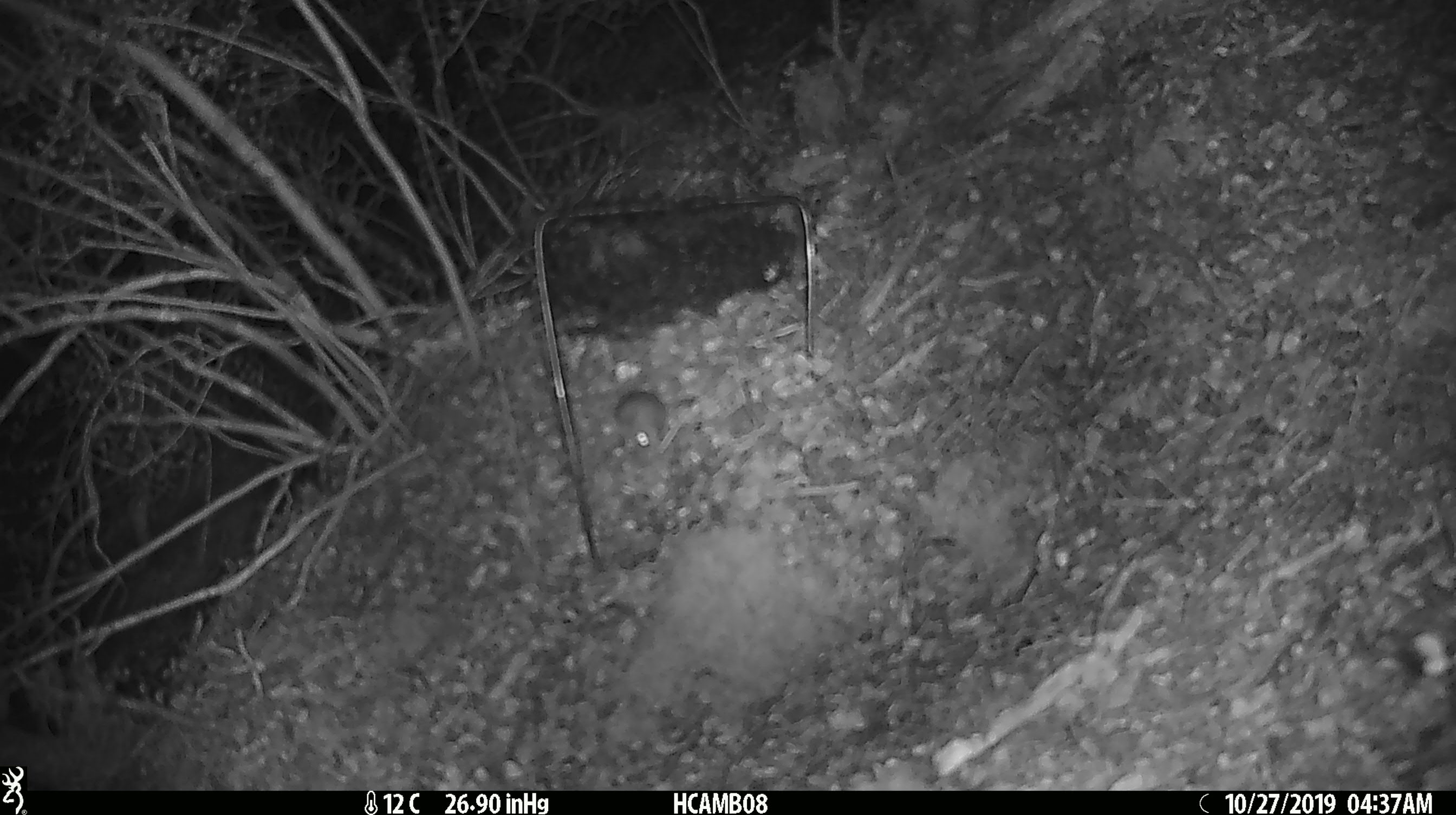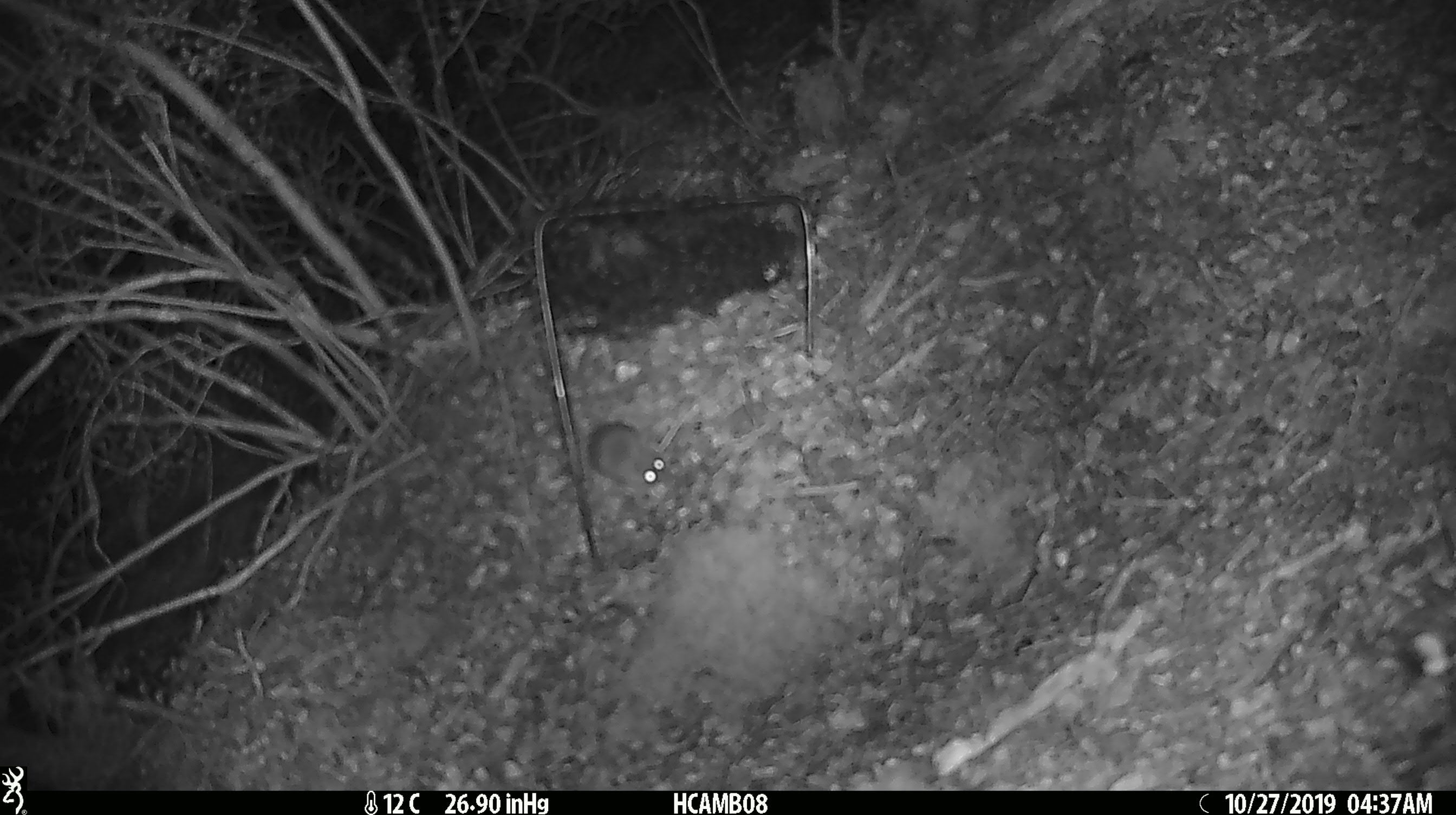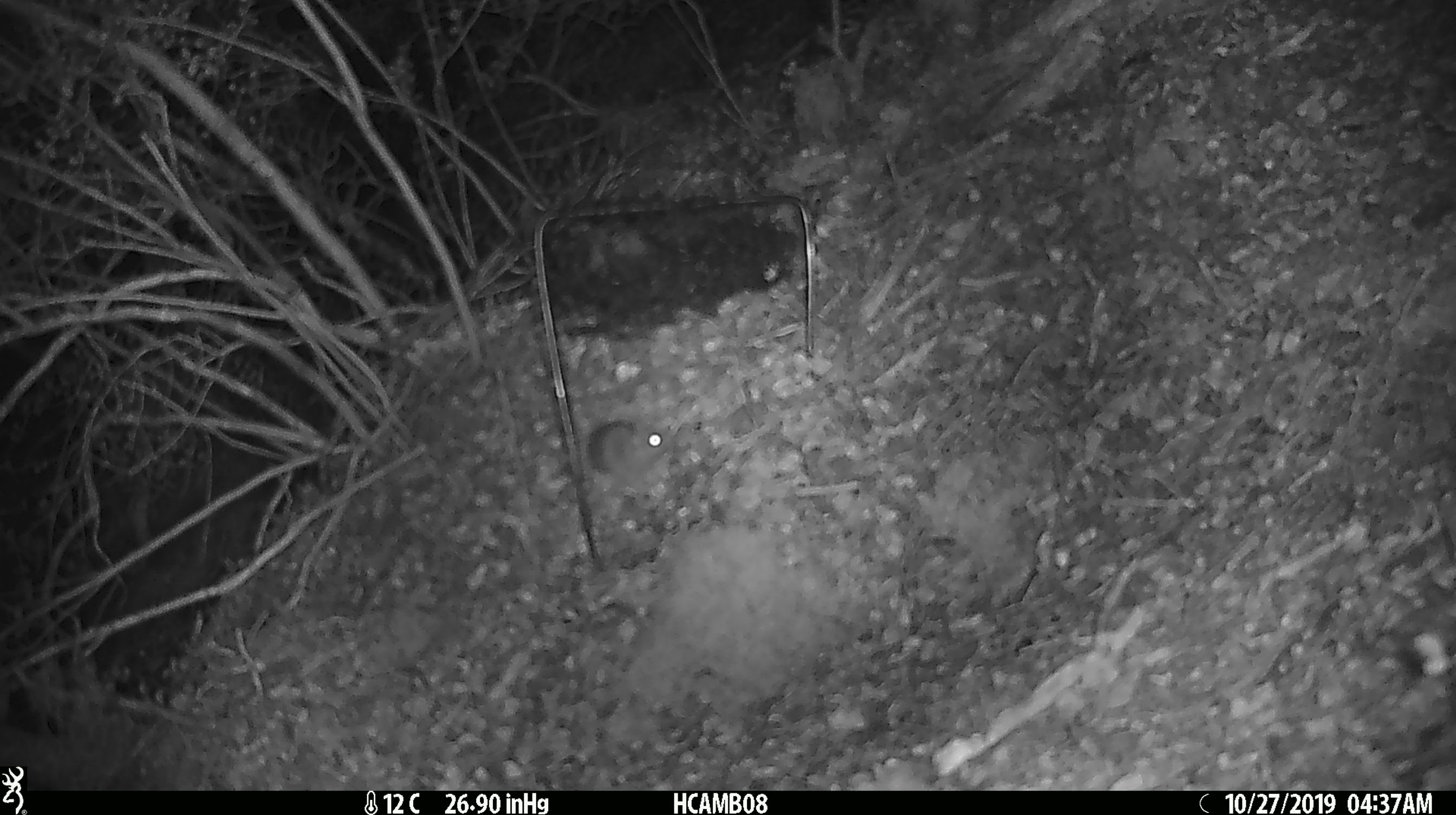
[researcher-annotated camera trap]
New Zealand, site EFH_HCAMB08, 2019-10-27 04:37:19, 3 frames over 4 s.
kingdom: Animalia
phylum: Chordata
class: Mammalia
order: Rodentia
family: Muridae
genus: Mus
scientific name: Mus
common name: mouse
Mouse (Mus).